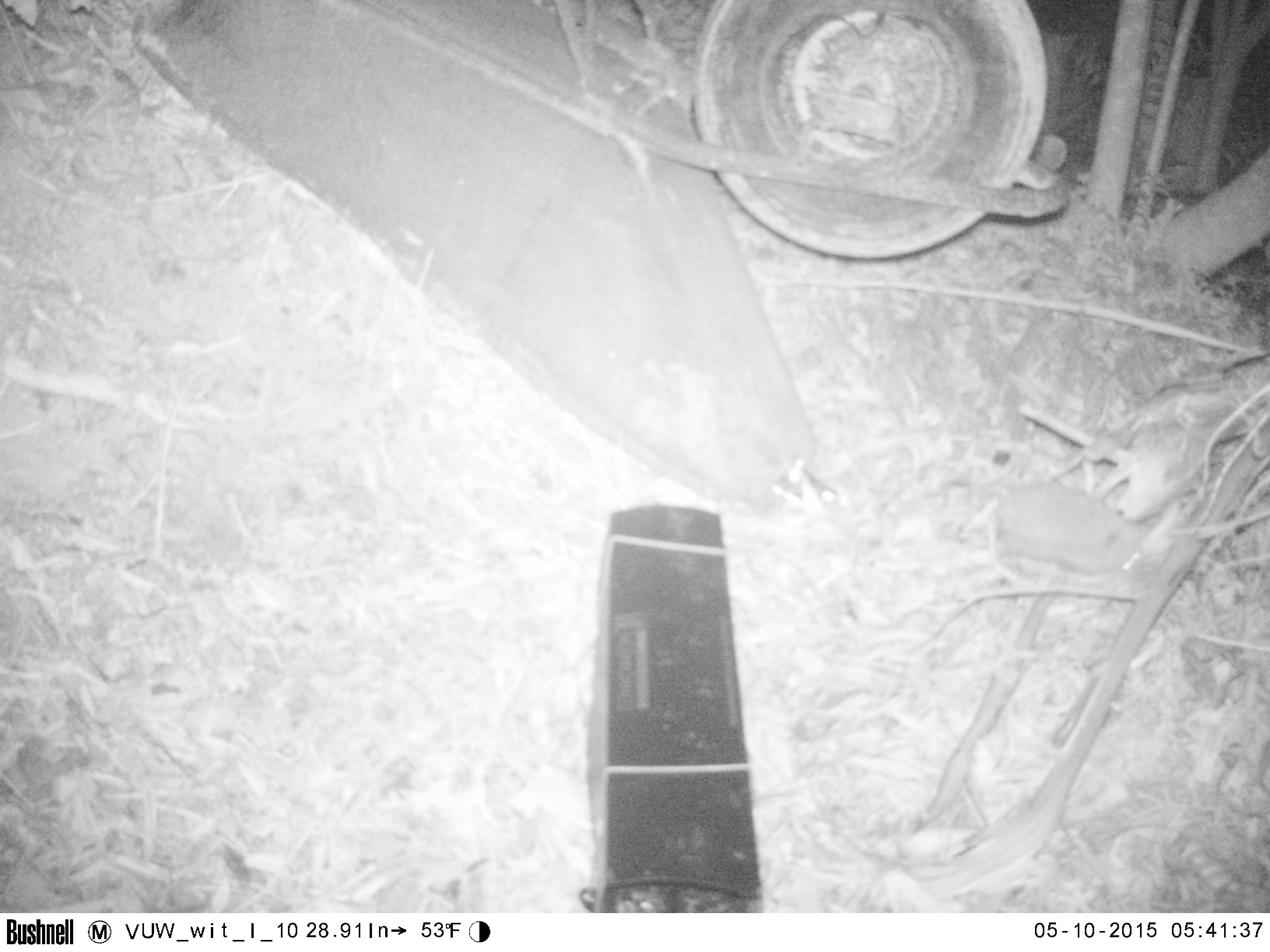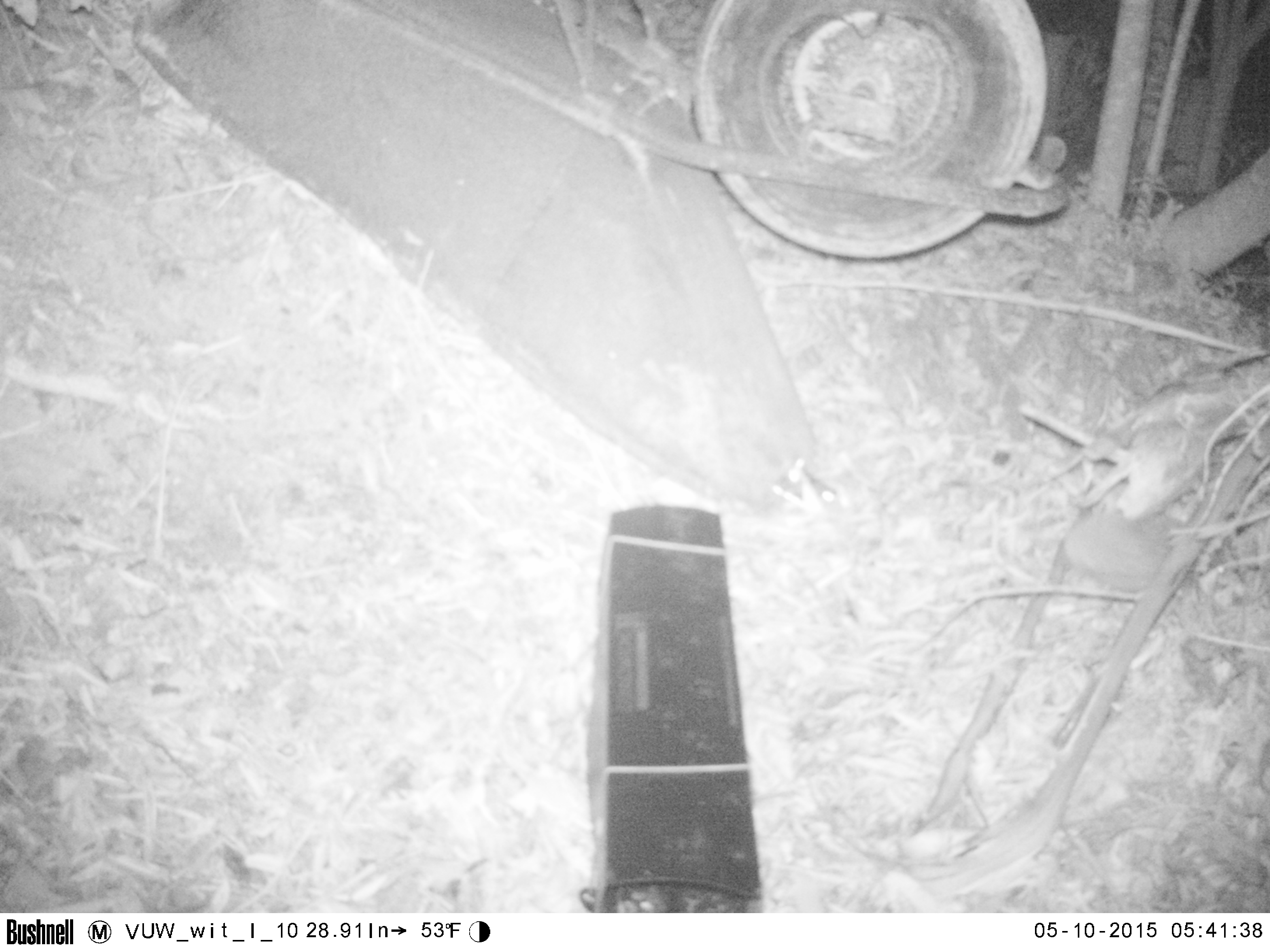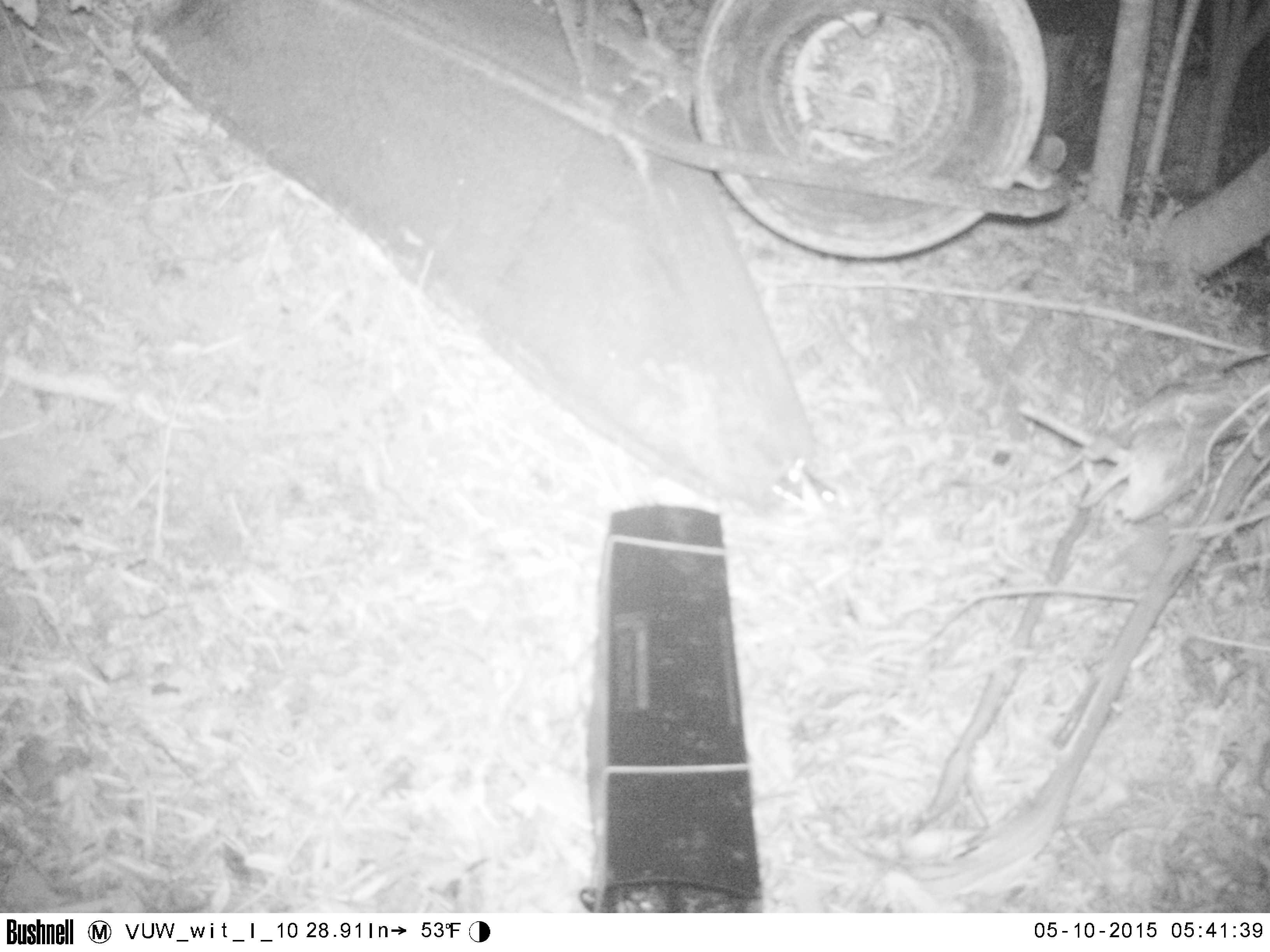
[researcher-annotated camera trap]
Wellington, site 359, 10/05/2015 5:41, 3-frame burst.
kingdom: Animalia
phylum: Chordata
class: Mammalia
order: Eulipotyphla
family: Erinaceidae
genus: Erinaceus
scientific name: Erinaceus europaeus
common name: hedgehog